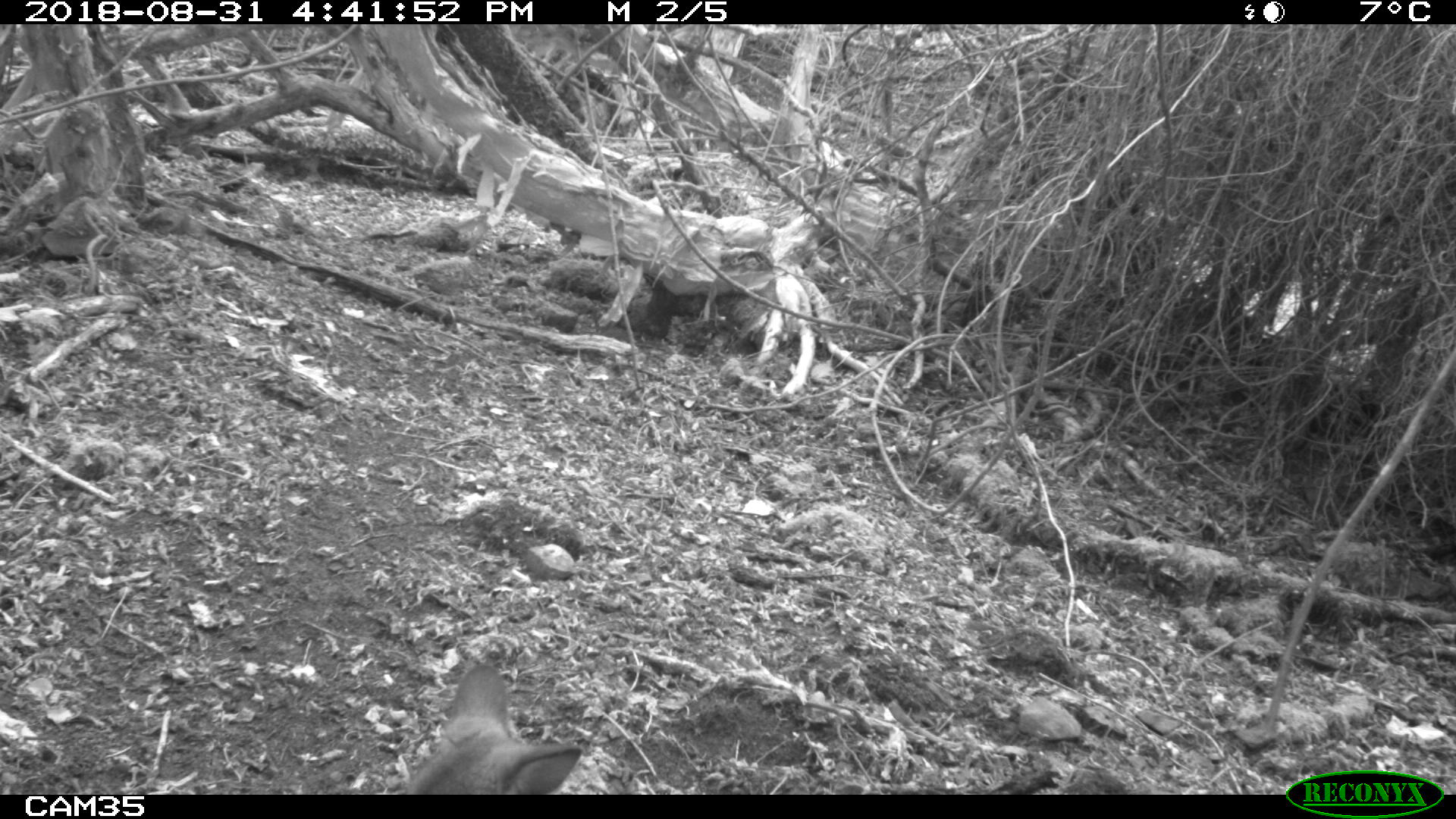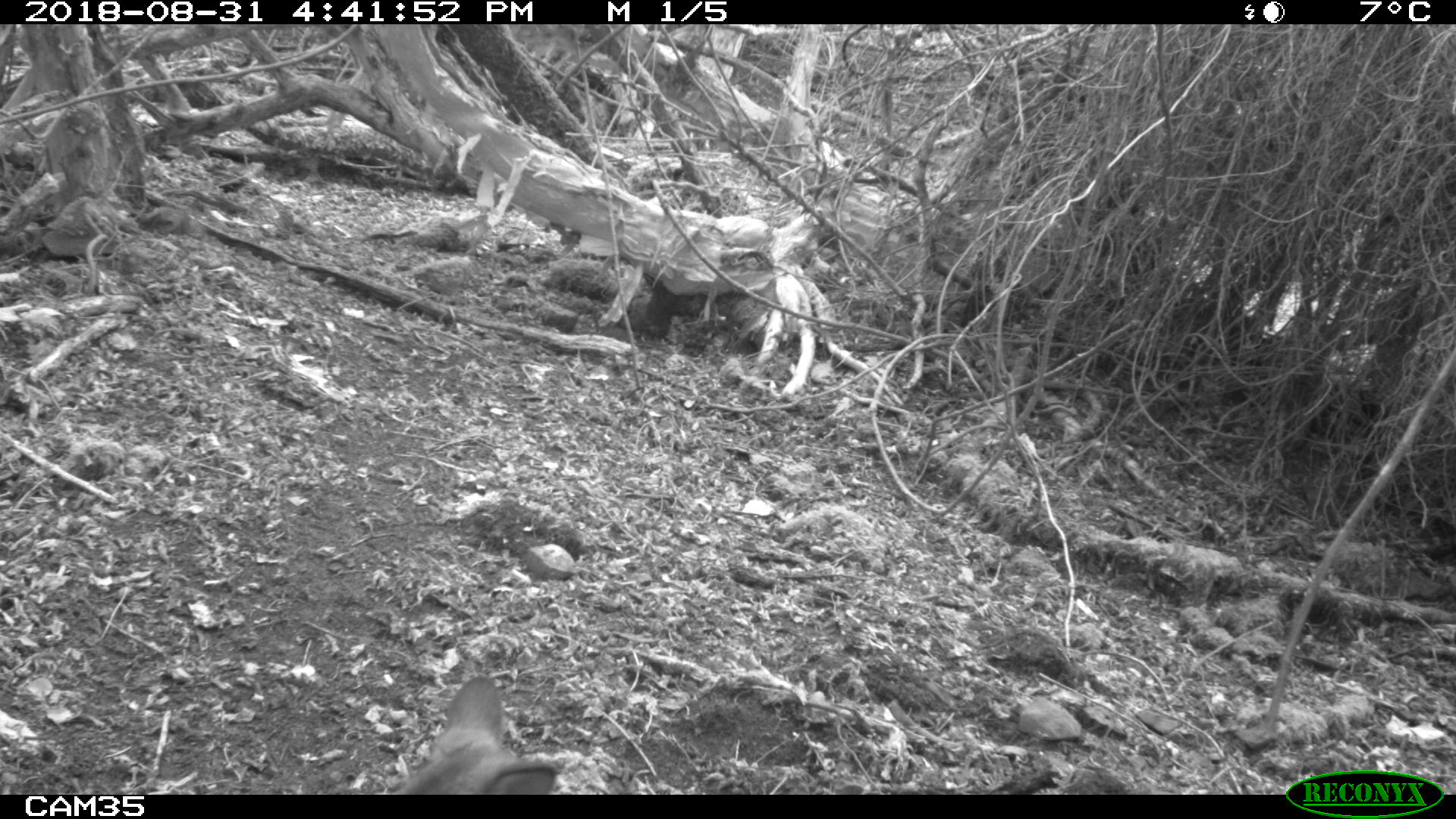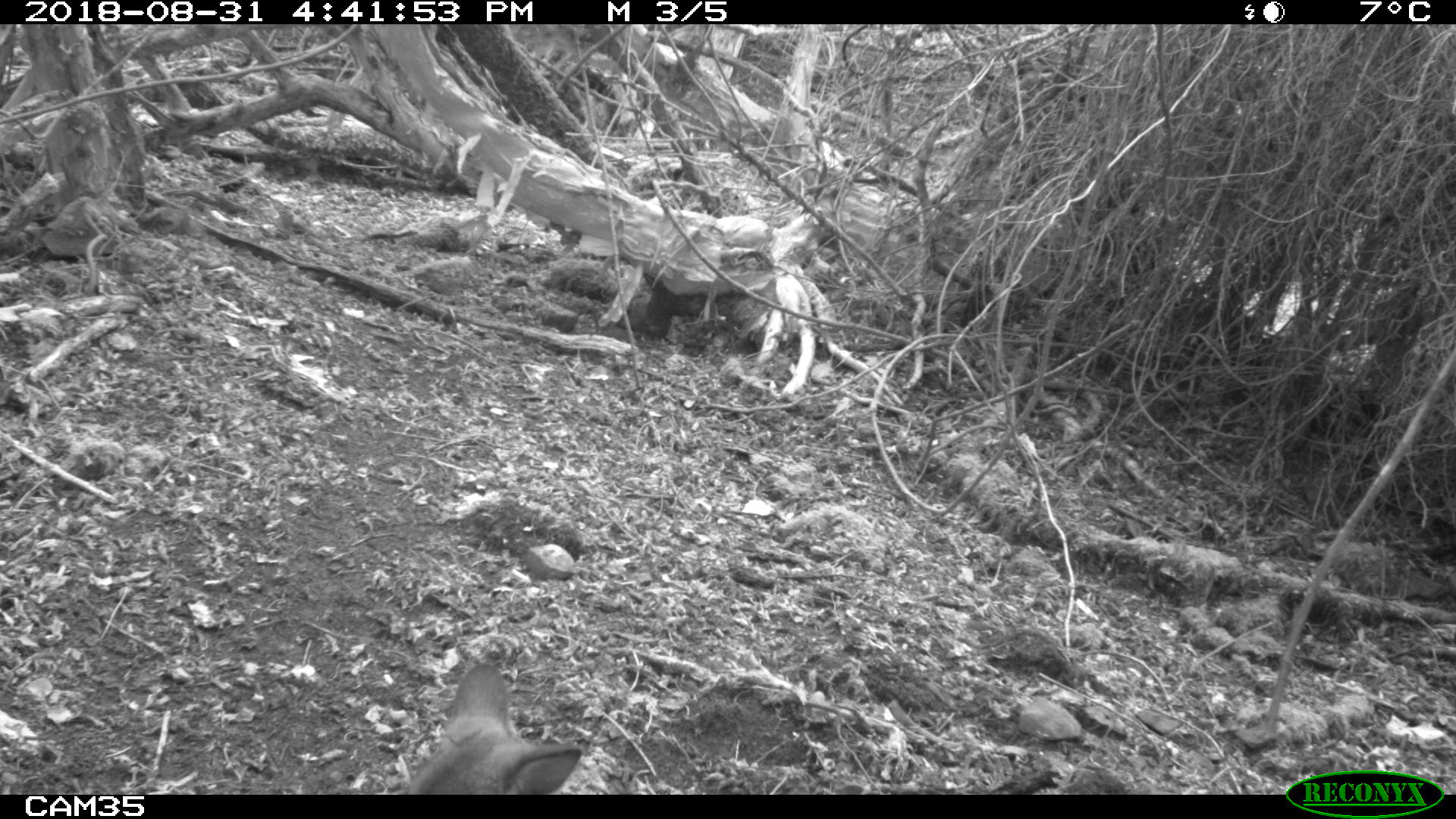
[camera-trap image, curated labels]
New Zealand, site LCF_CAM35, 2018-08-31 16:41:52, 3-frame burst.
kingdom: Animalia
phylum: Chordata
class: Mammalia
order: Diprotodontia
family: Macropodidae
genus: Notamacropus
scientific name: Notamacropus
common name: wallaby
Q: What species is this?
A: Wallaby (Notamacropus).